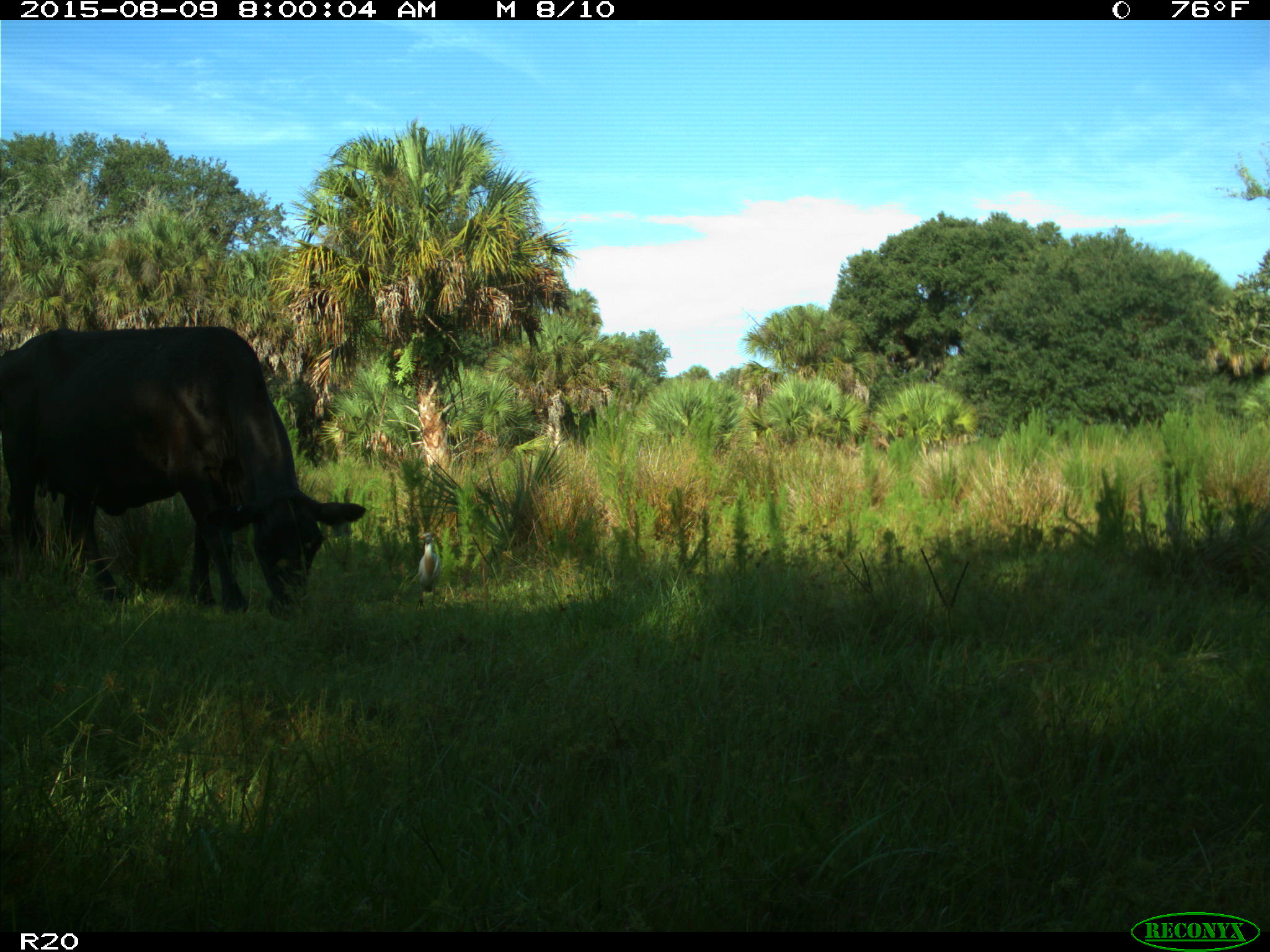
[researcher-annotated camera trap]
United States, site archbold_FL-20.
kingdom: Animalia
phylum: Chordata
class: Mammalia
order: Artiodactyla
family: Bovidae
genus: Bos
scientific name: Bos taurus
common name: domestic cow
Bos taurus (domestic cow).